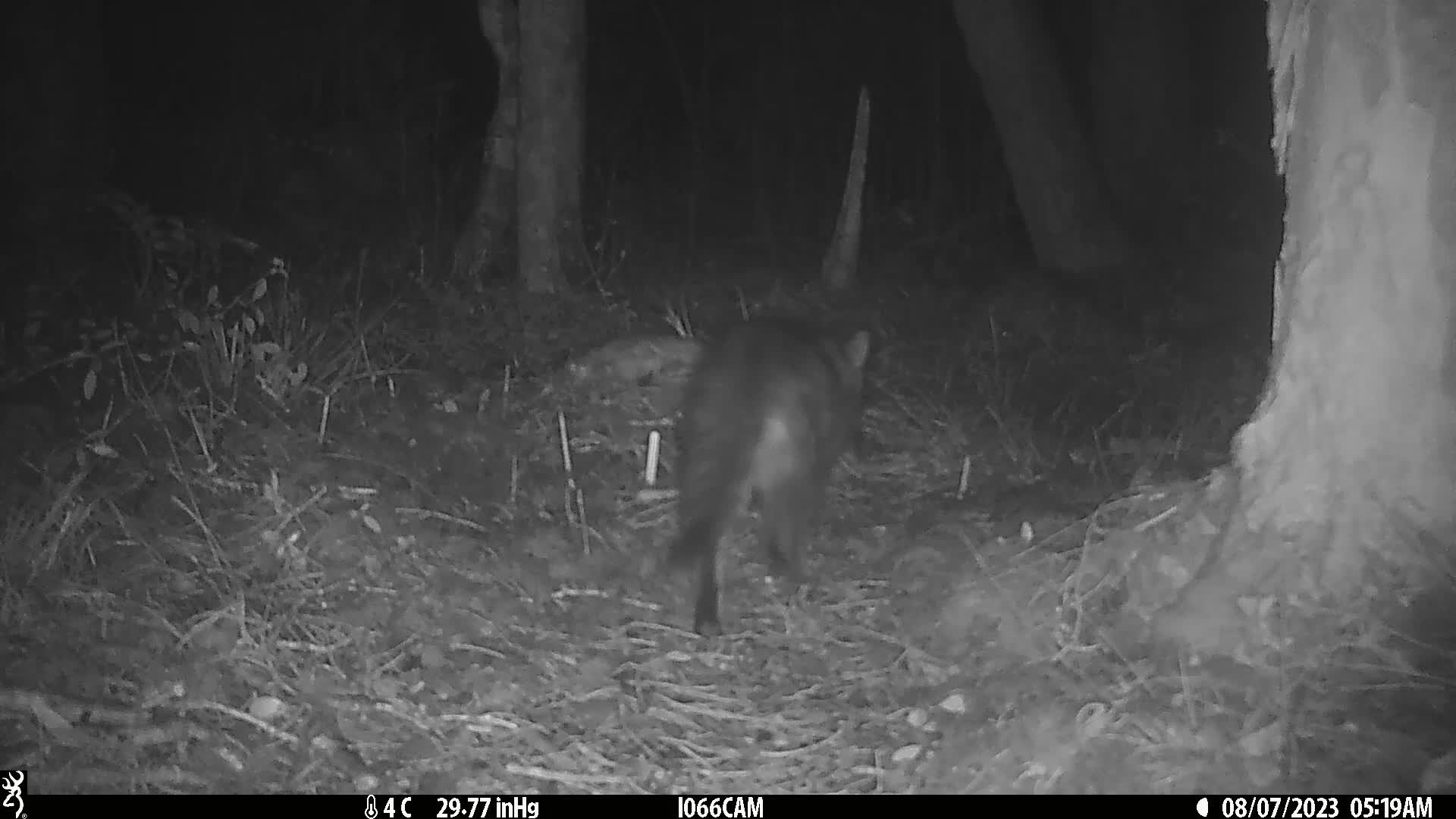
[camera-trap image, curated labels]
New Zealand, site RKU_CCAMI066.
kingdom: Animalia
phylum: Chordata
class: Mammalia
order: Carnivora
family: Felidae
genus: Felis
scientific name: Felis catus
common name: domestic cat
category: cat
Cat (domestic cat) (Felis catus).